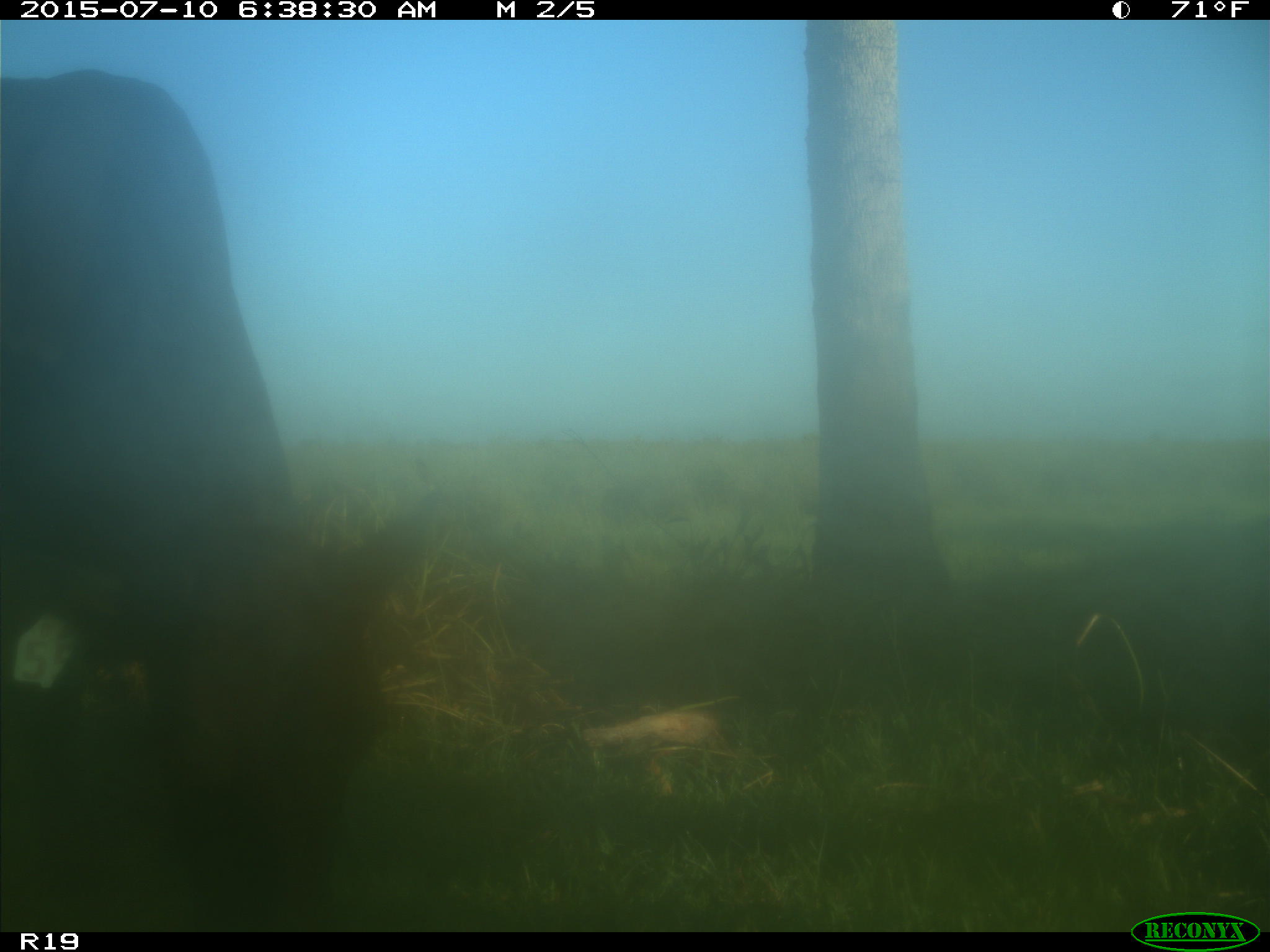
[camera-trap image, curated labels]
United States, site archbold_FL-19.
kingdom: Animalia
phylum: Chordata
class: Mammalia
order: Artiodactyla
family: Bovidae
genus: Bos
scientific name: Bos taurus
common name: domestic cow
Bos taurus (domestic cow).